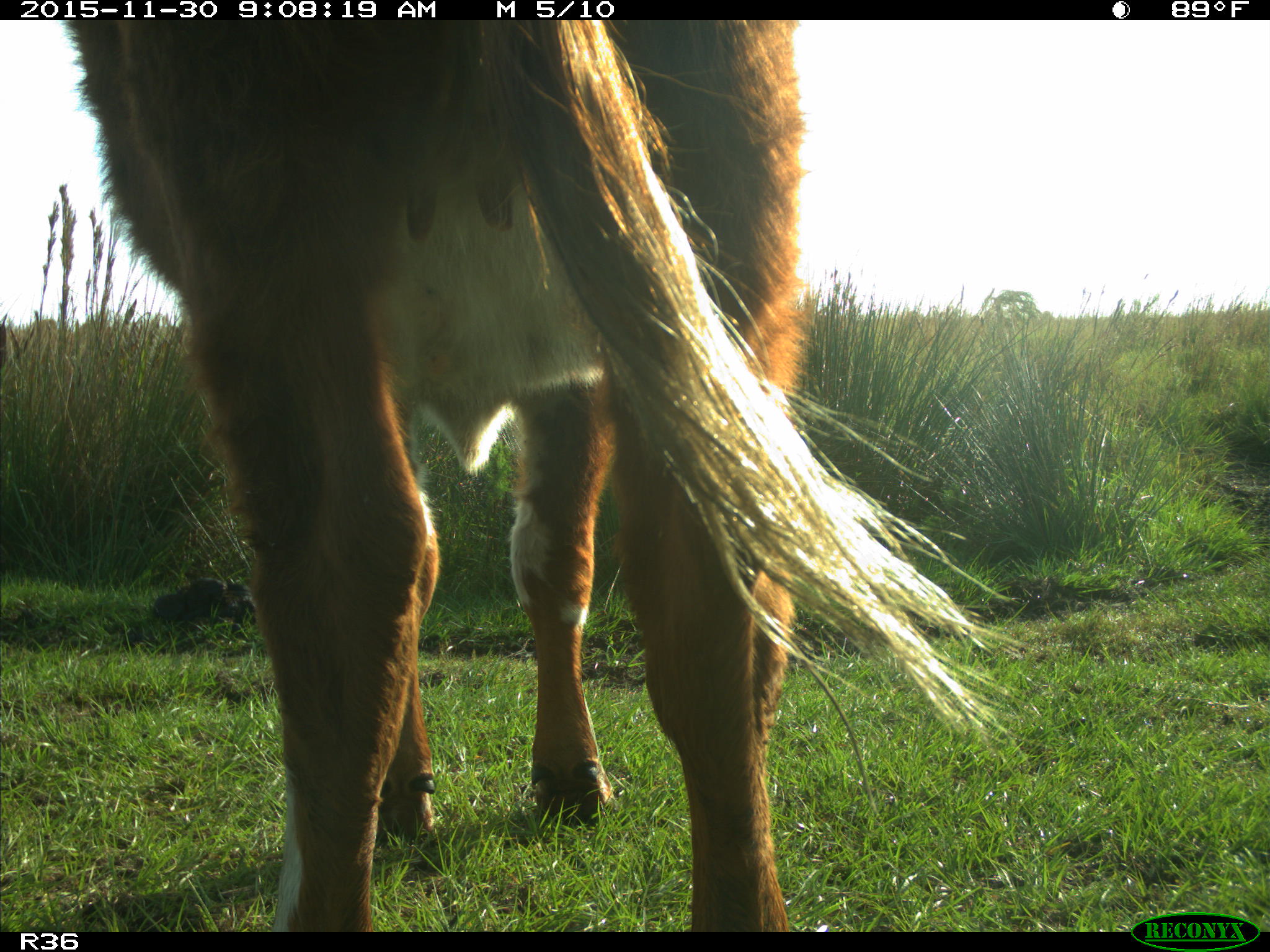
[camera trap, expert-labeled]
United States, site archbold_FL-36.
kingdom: Animalia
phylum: Chordata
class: Mammalia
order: Artiodactyla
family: Bovidae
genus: Bos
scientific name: Bos taurus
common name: domestic cow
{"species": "Bos taurus (domestic cow)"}